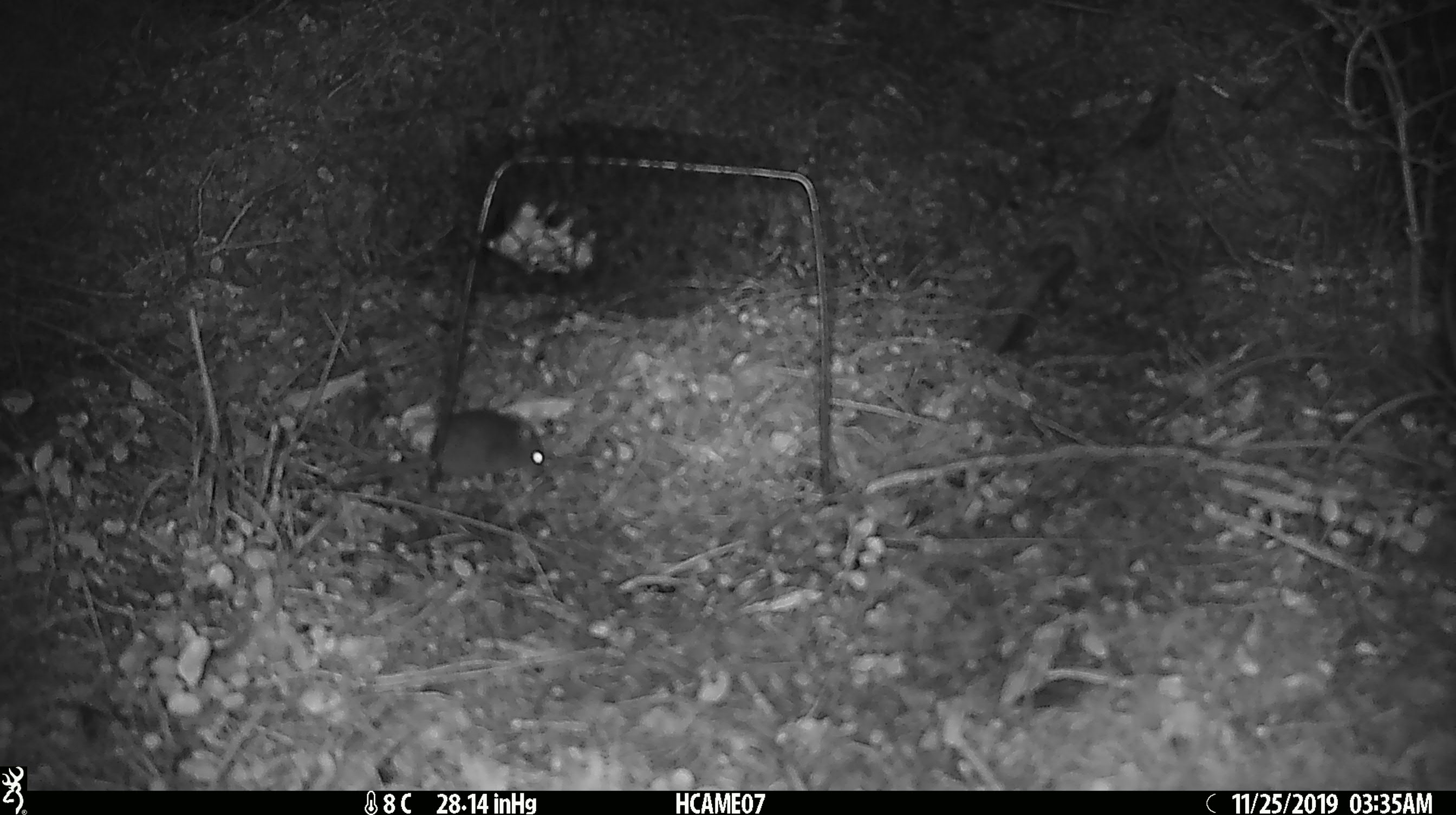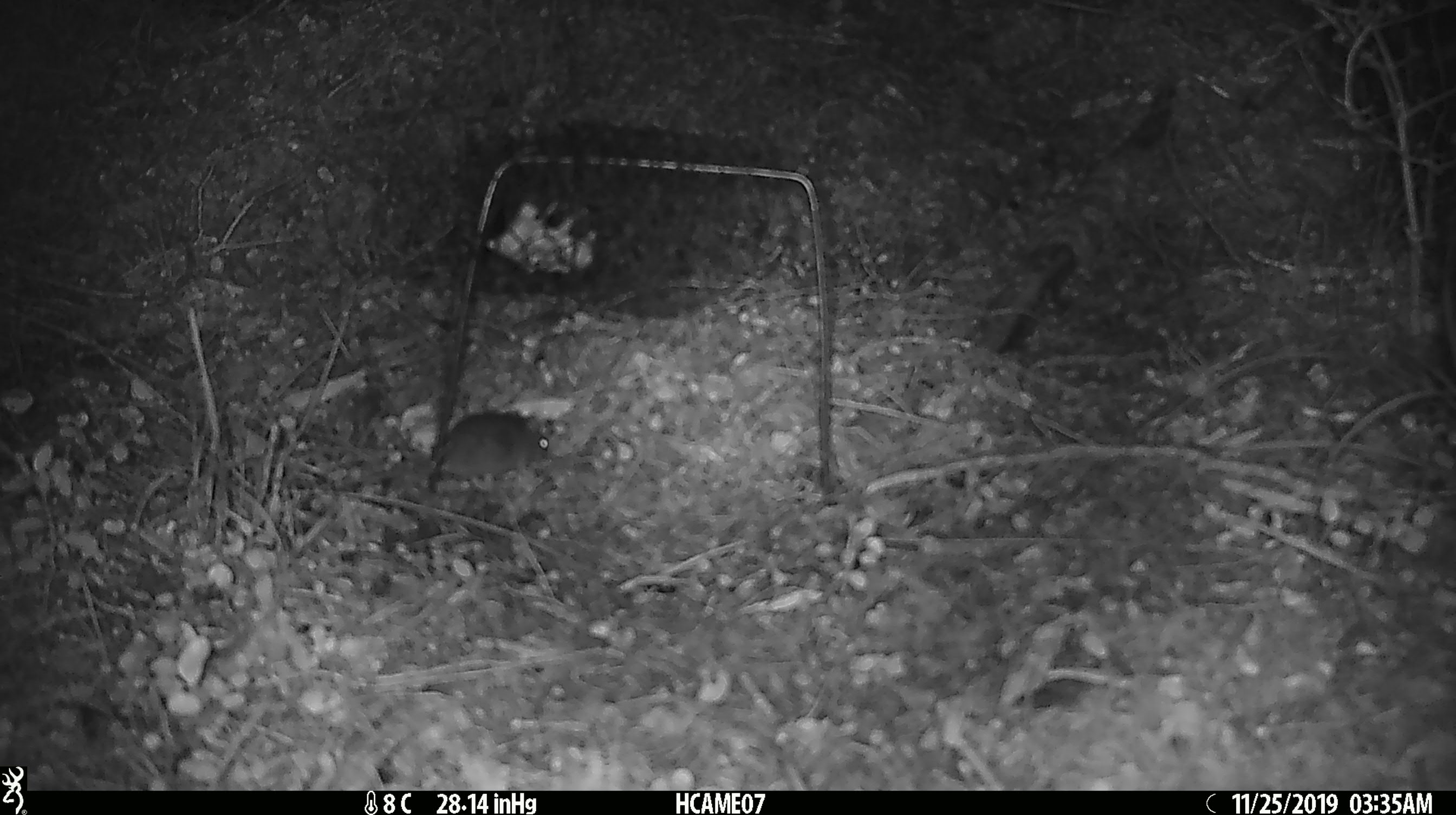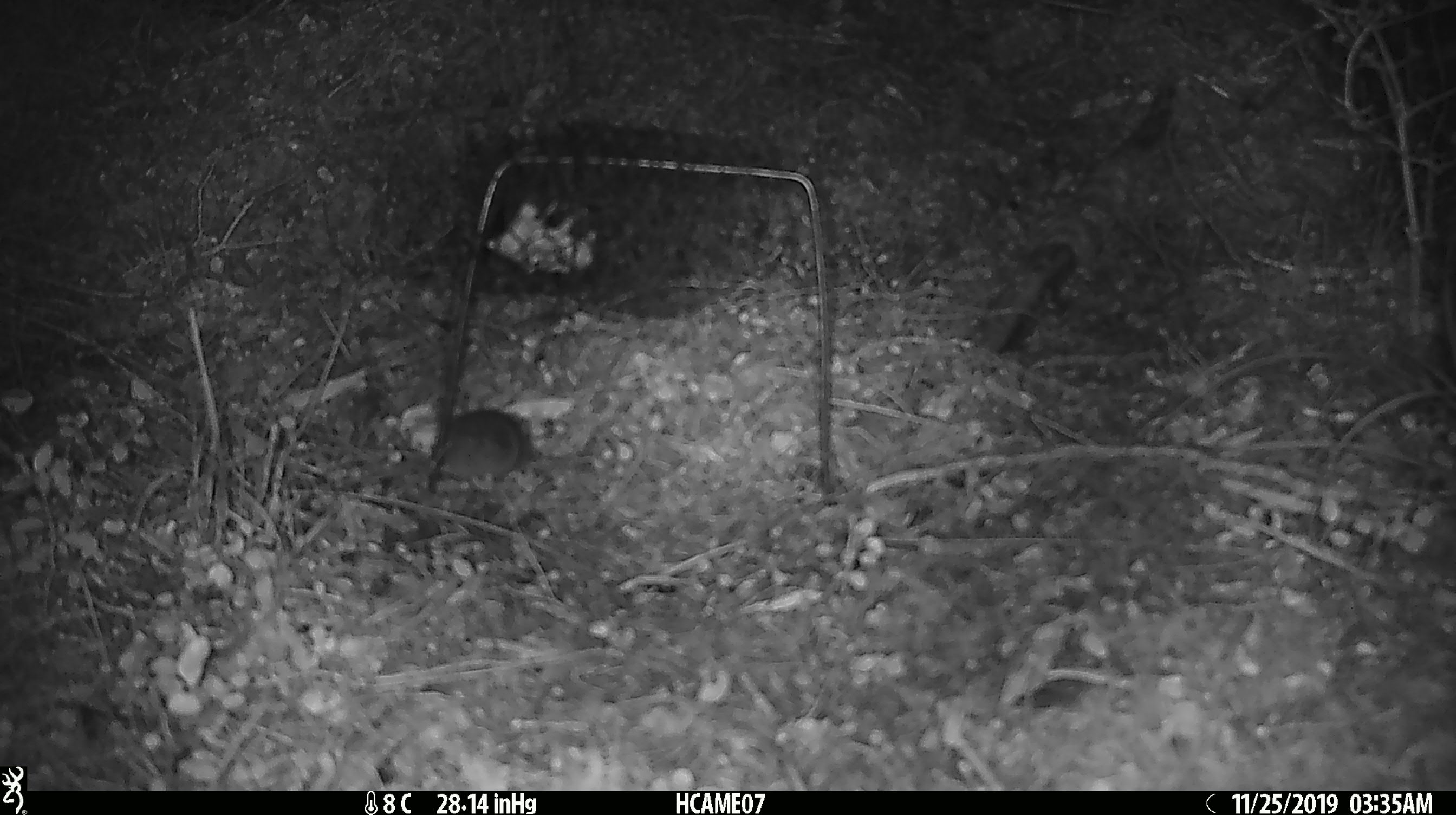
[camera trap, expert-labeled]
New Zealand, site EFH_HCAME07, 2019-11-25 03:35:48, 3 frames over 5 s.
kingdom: Animalia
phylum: Chordata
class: Mammalia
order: Rodentia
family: Muridae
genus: Mus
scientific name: Mus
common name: mouse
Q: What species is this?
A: Mouse (Mus).